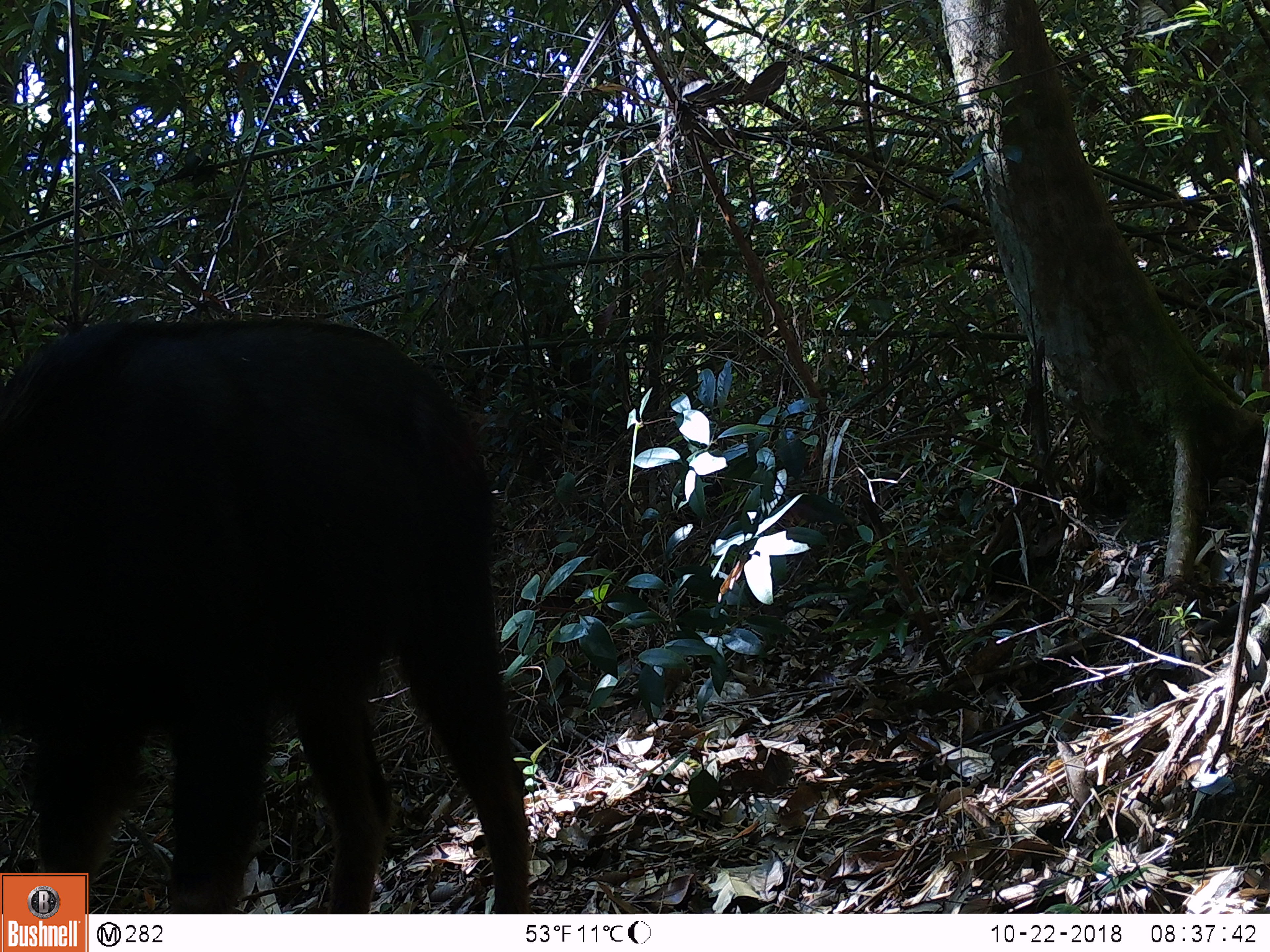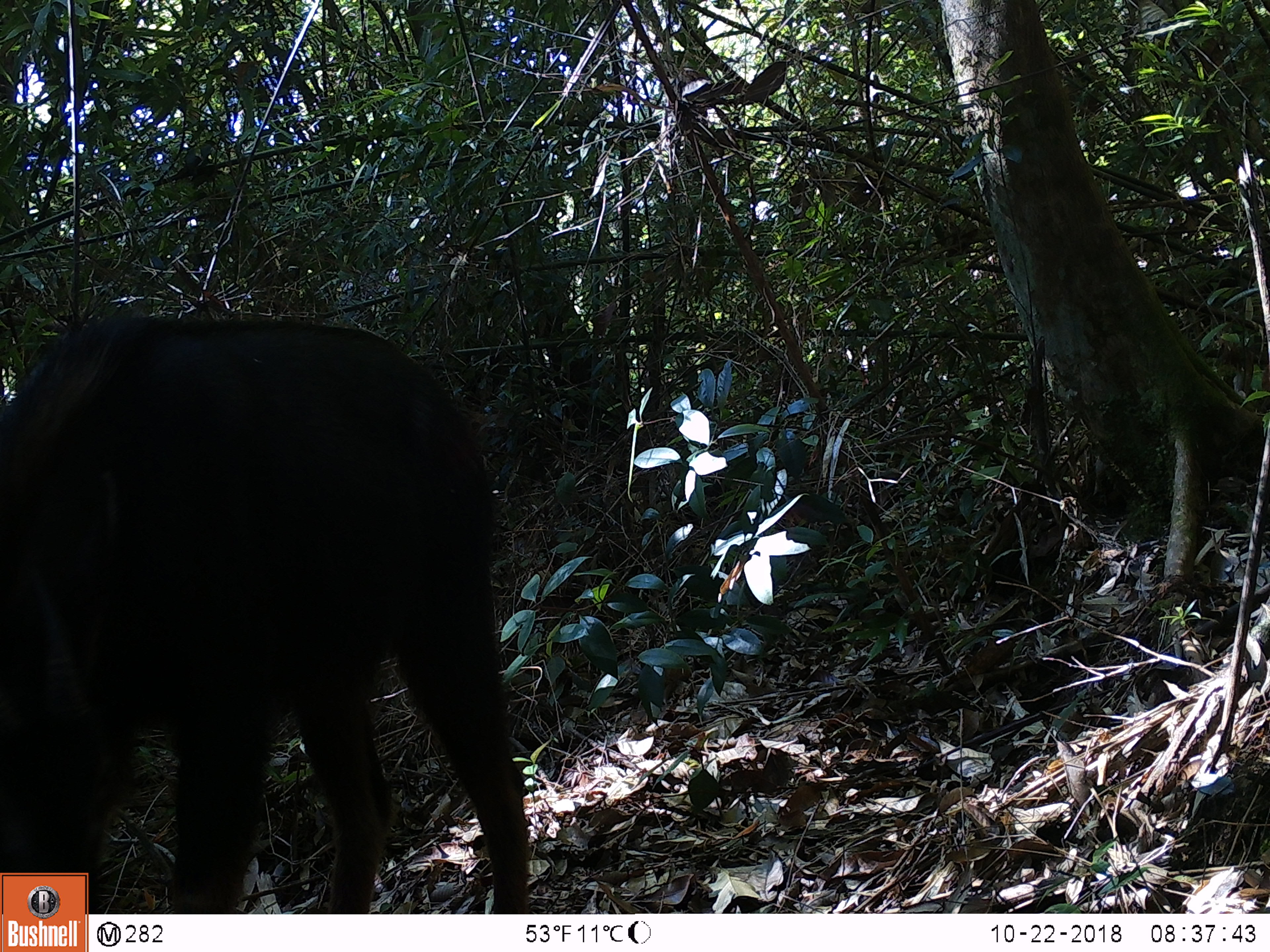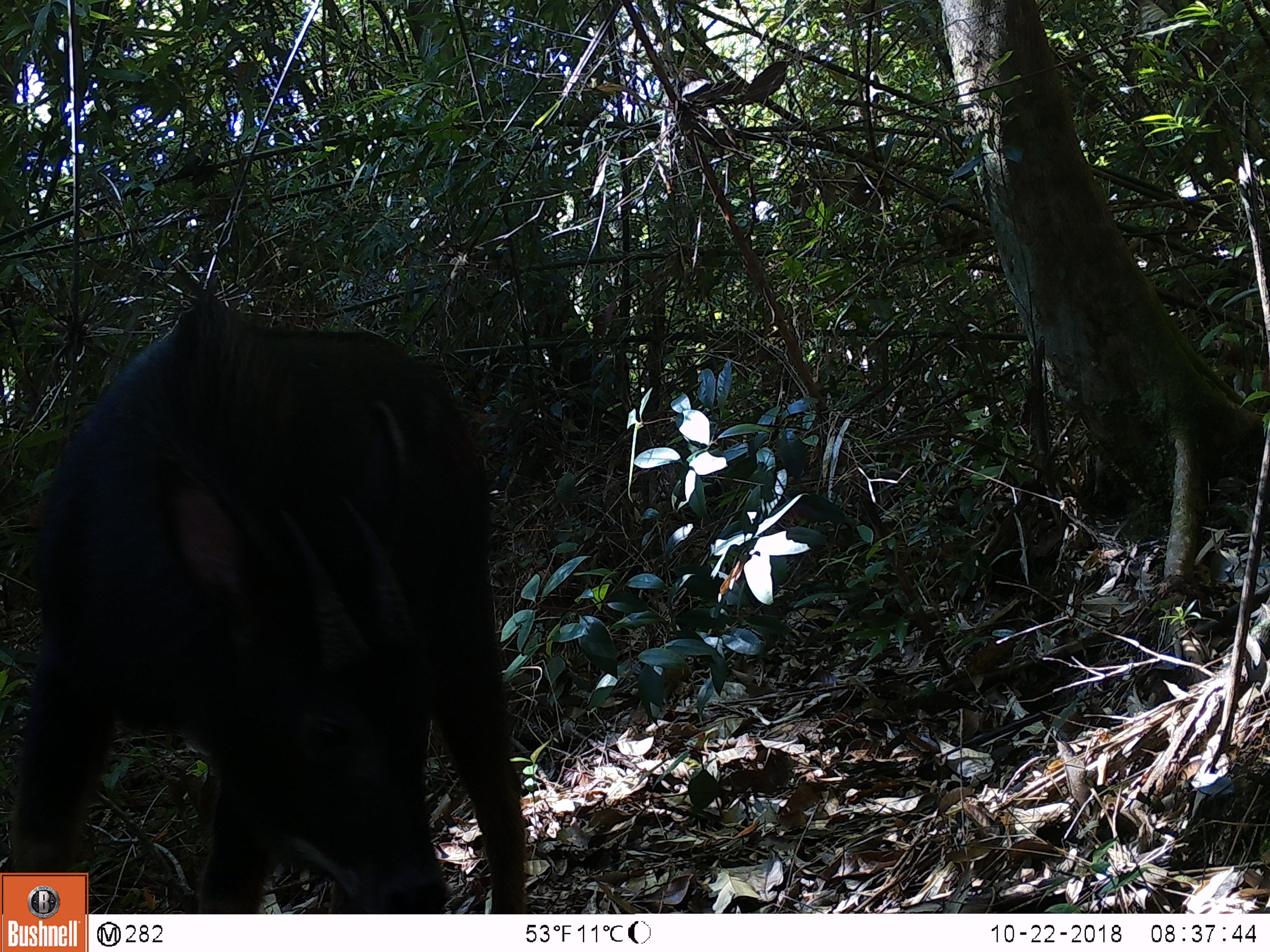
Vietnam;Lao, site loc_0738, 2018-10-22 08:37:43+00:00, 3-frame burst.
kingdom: Animalia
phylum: Chordata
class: Mammalia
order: Artiodactyla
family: Bovidae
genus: Capricornis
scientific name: Capricornis sumatraensis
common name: chinese serow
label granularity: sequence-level